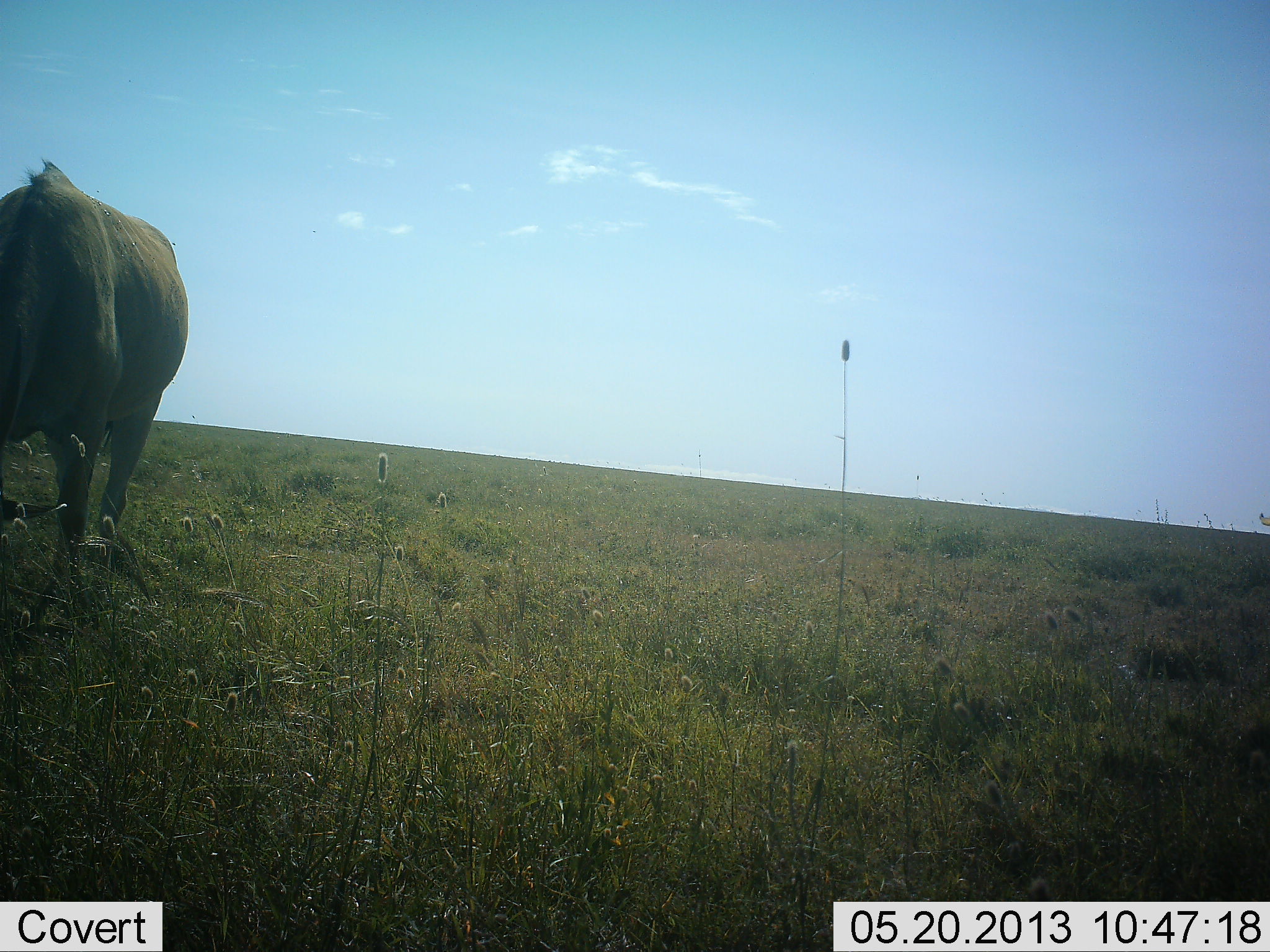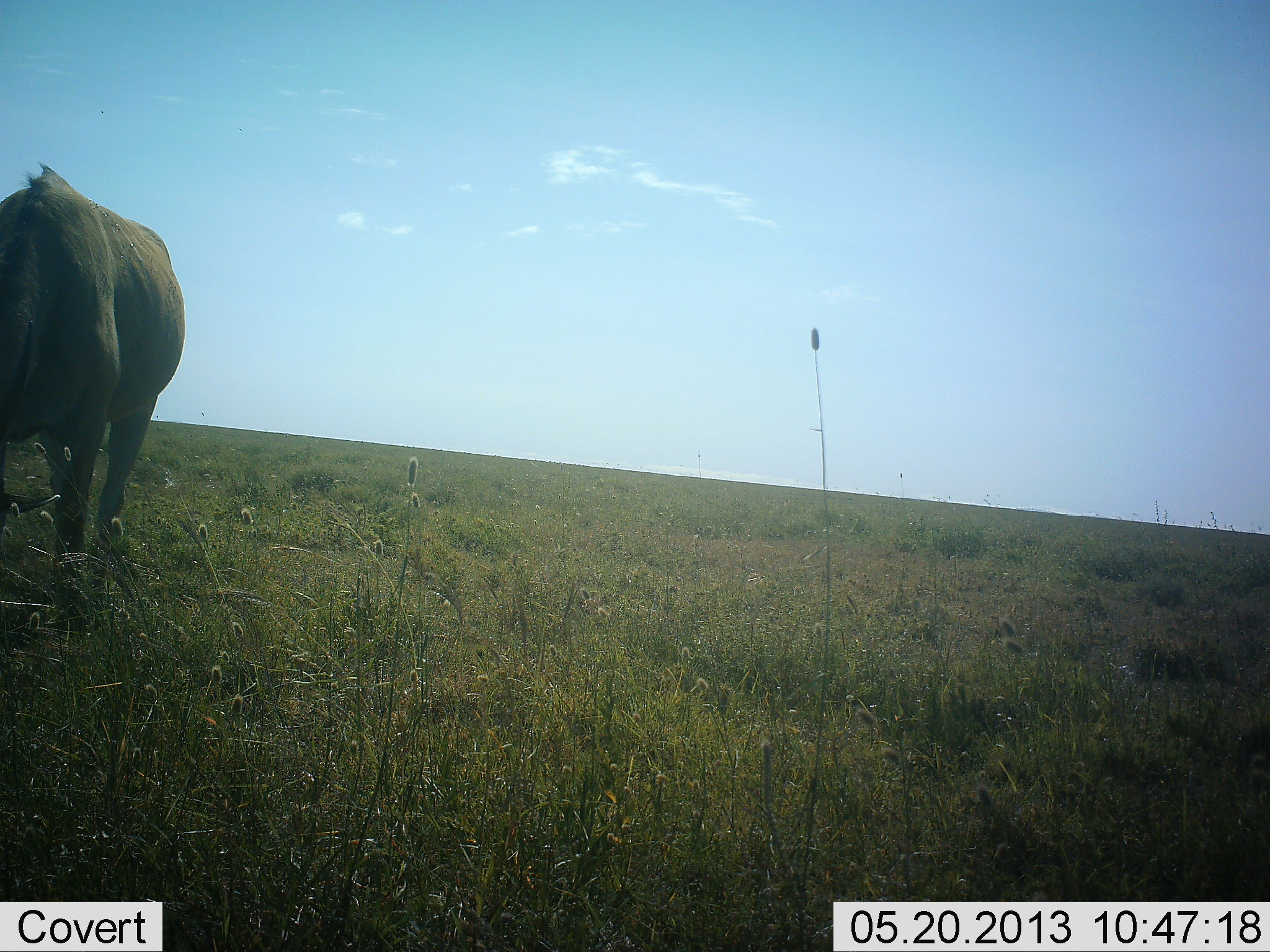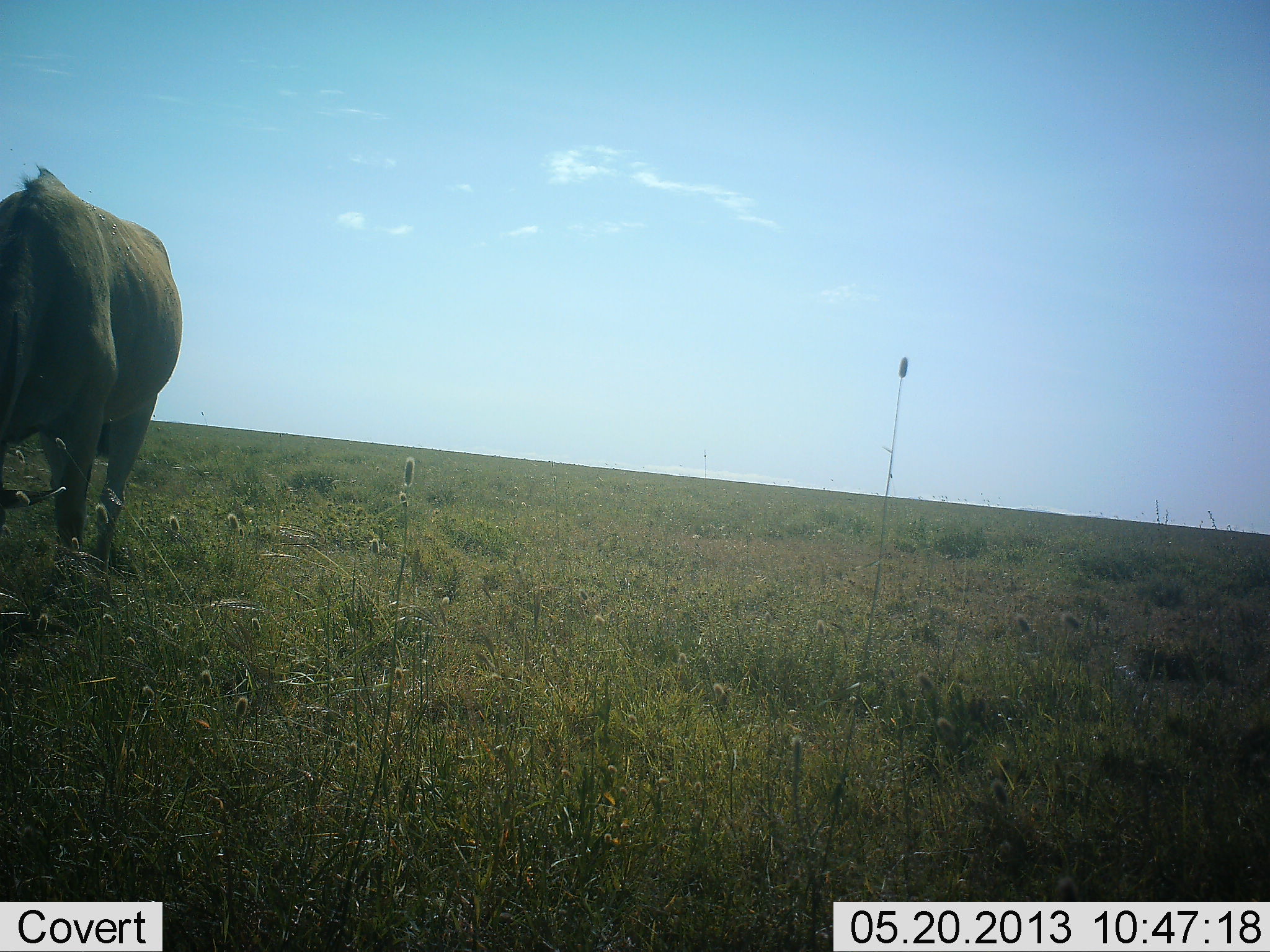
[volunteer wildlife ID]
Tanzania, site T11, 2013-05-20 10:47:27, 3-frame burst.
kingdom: Animalia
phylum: Chordata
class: Mammalia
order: Artiodactyla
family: Bovidae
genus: Tragelaphus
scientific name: Tragelaphus oryx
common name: eland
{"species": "eland (Tragelaphus oryx)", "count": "1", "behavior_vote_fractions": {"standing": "33%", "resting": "0%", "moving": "0%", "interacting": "0%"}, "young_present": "0%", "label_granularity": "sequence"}